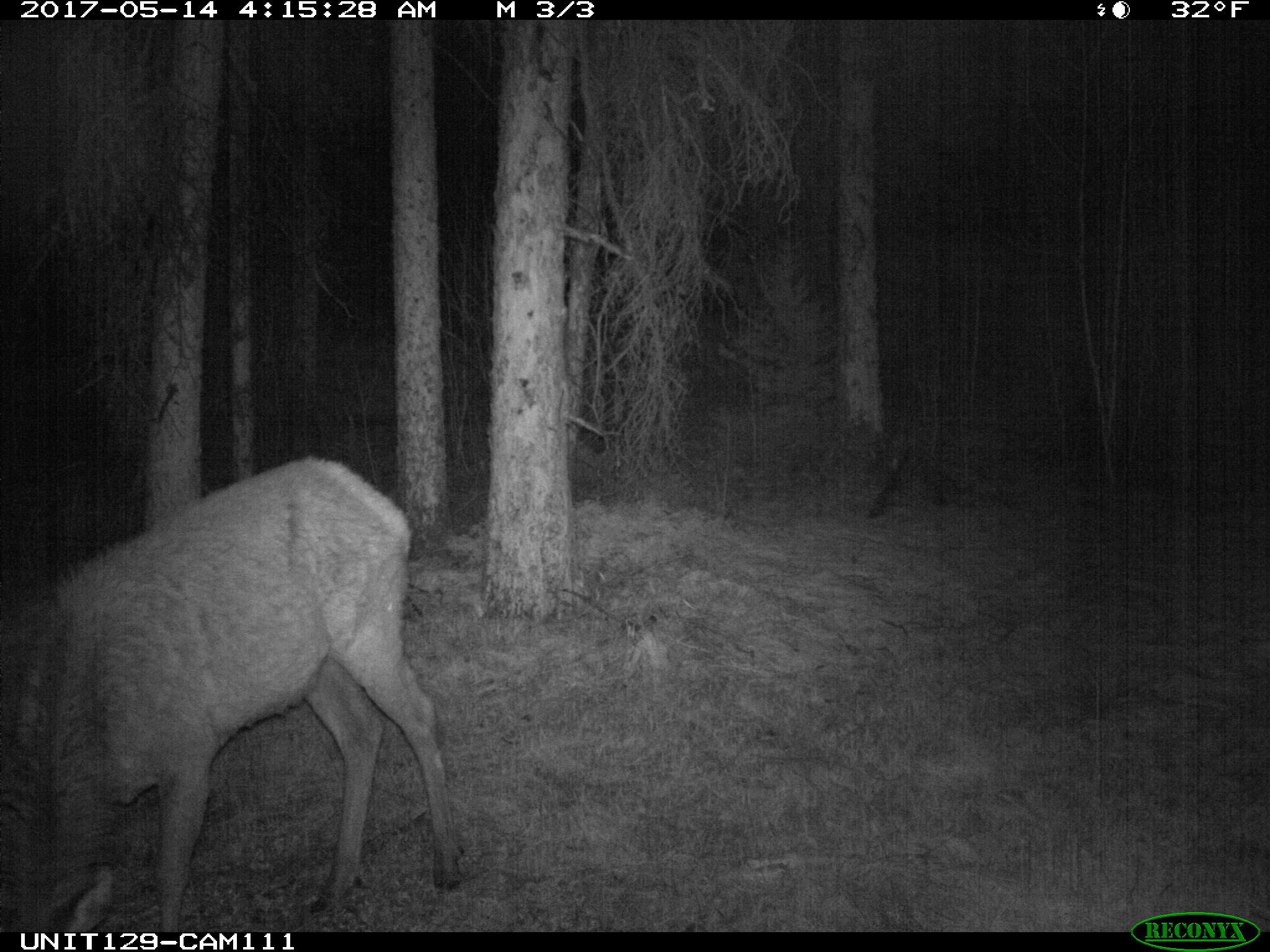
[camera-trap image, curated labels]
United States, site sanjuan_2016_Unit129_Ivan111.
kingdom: Animalia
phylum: Chordata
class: Mammalia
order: Artiodactyla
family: Cervidae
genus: Cervus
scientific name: Cervus elaphus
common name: red deer